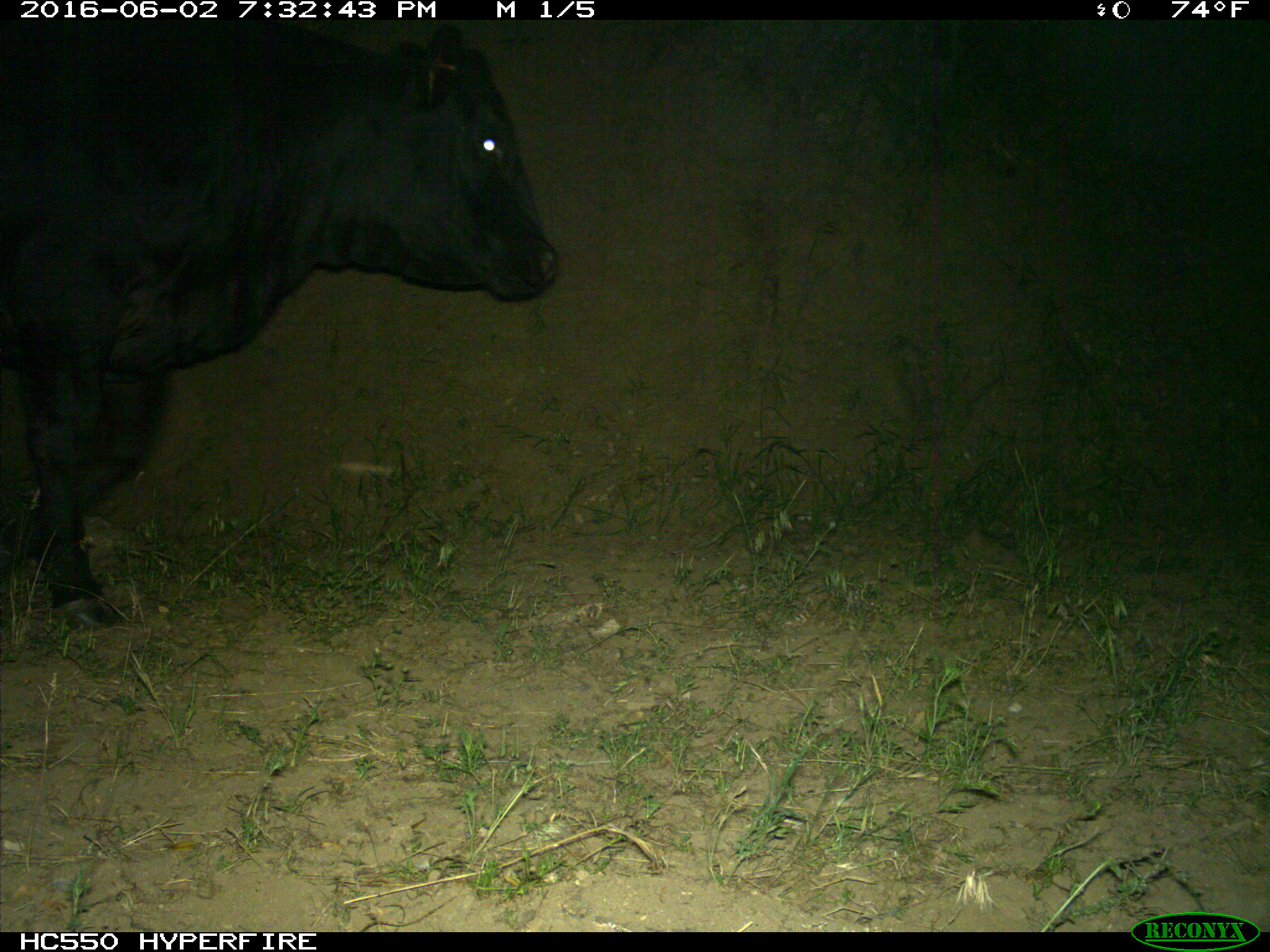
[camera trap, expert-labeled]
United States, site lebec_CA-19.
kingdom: Animalia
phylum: Chordata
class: Mammalia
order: Artiodactyla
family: Bovidae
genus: Bos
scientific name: Bos taurus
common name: domestic cow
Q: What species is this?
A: Bos taurus (domestic cow).